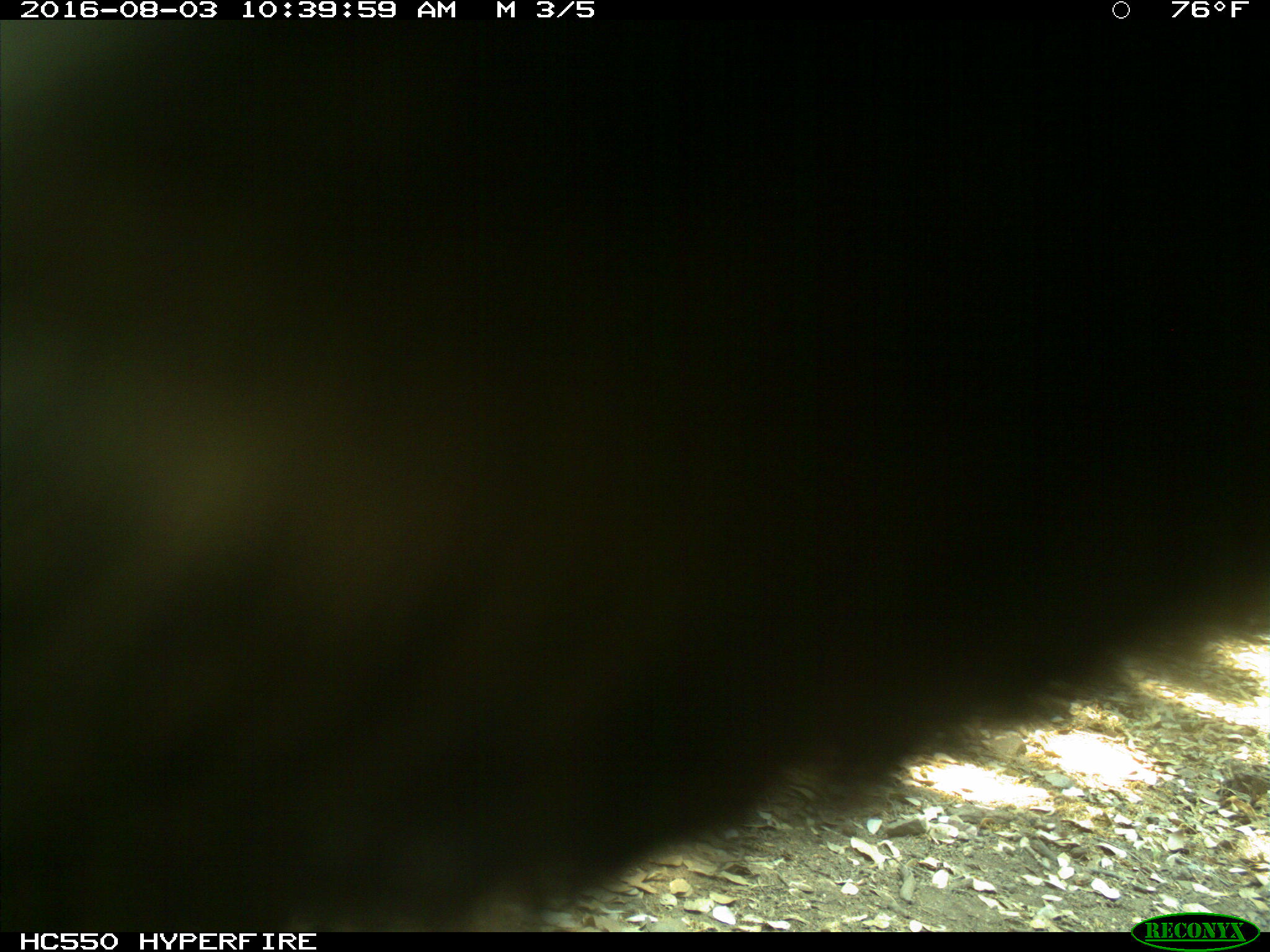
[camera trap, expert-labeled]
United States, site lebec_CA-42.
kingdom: Animalia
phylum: Chordata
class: Mammalia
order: Carnivora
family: Ursidae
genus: Ursus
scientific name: Ursus americanus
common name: american black bear